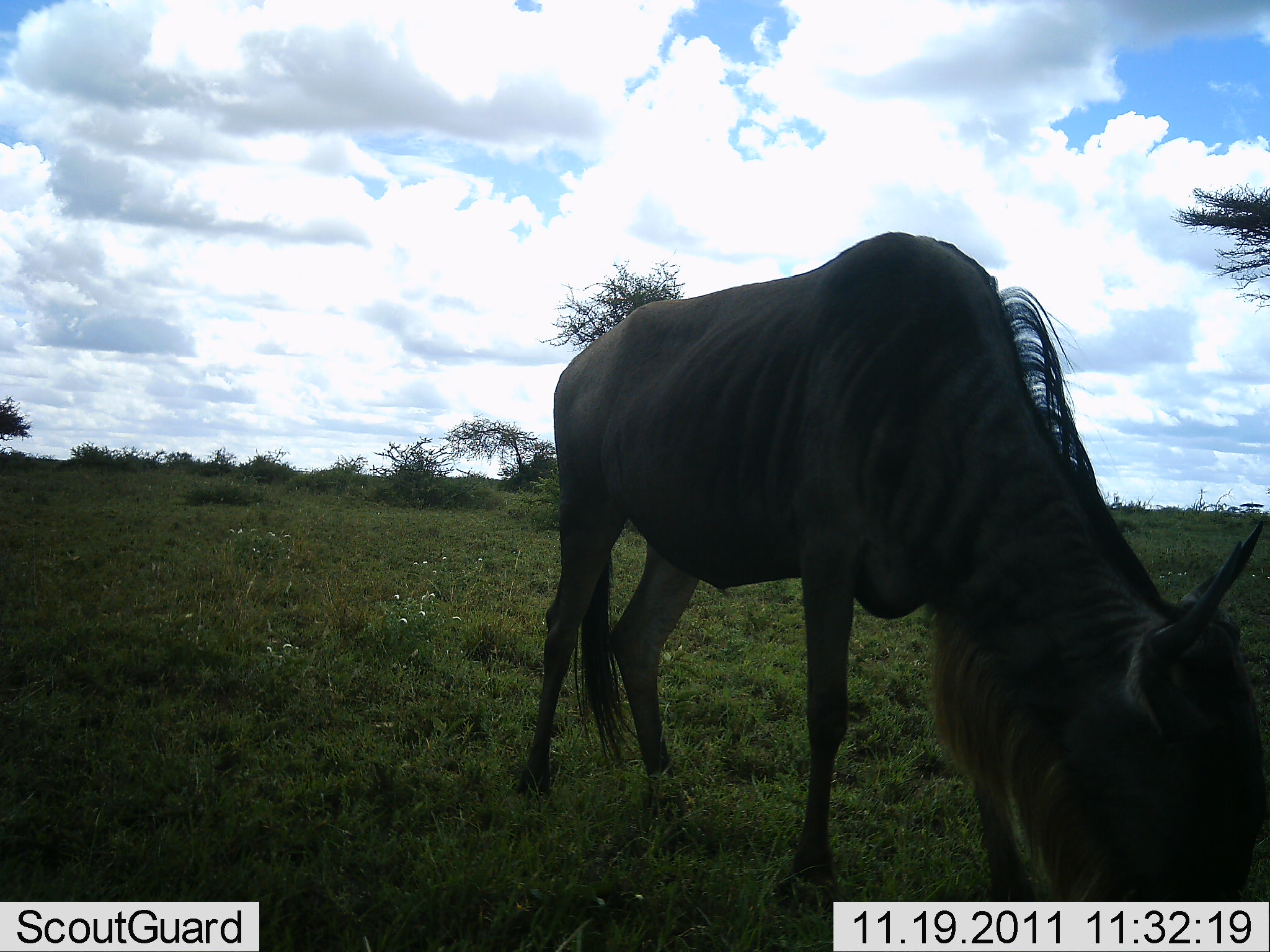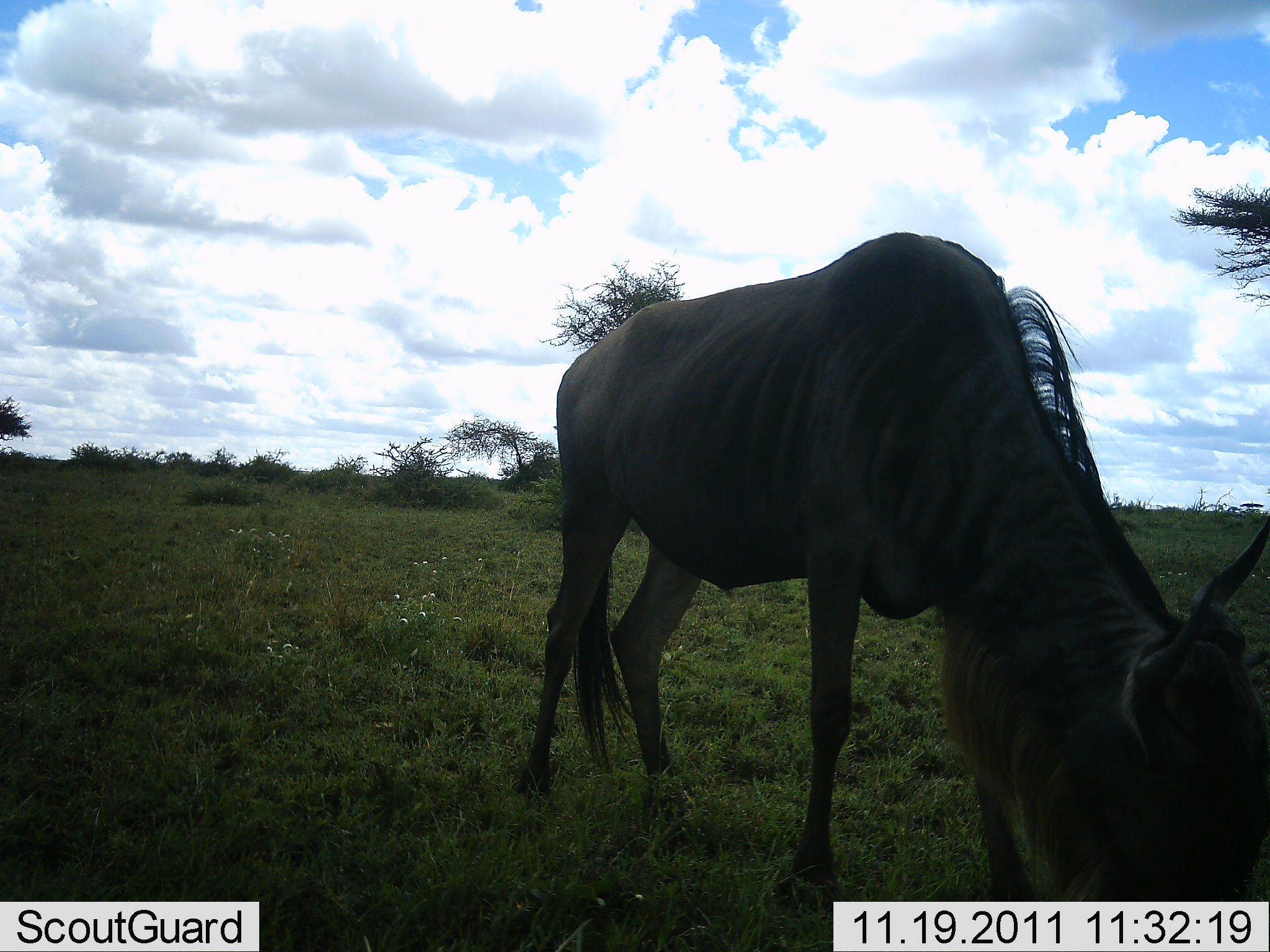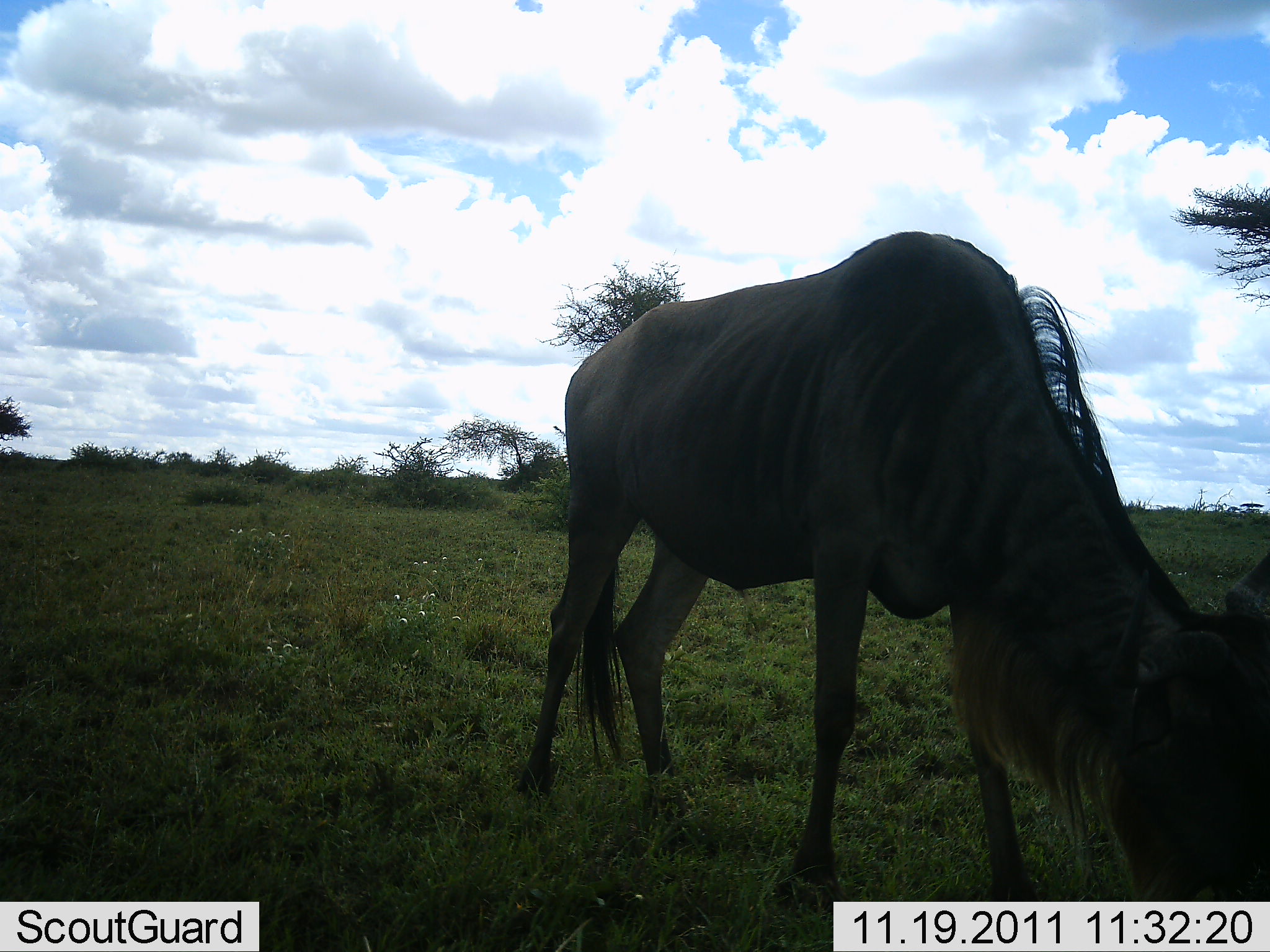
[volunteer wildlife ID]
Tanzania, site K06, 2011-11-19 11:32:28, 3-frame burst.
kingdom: Animalia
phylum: Chordata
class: Mammalia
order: Artiodactyla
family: Bovidae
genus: Connochaetes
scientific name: Connochaetes taurinus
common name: blue wildebeest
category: wildebeest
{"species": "wildebeest (blue wildebeest) (Connochaetes taurinus)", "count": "1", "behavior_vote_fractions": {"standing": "0%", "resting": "0%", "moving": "0%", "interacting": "0%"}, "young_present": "0%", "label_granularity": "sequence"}